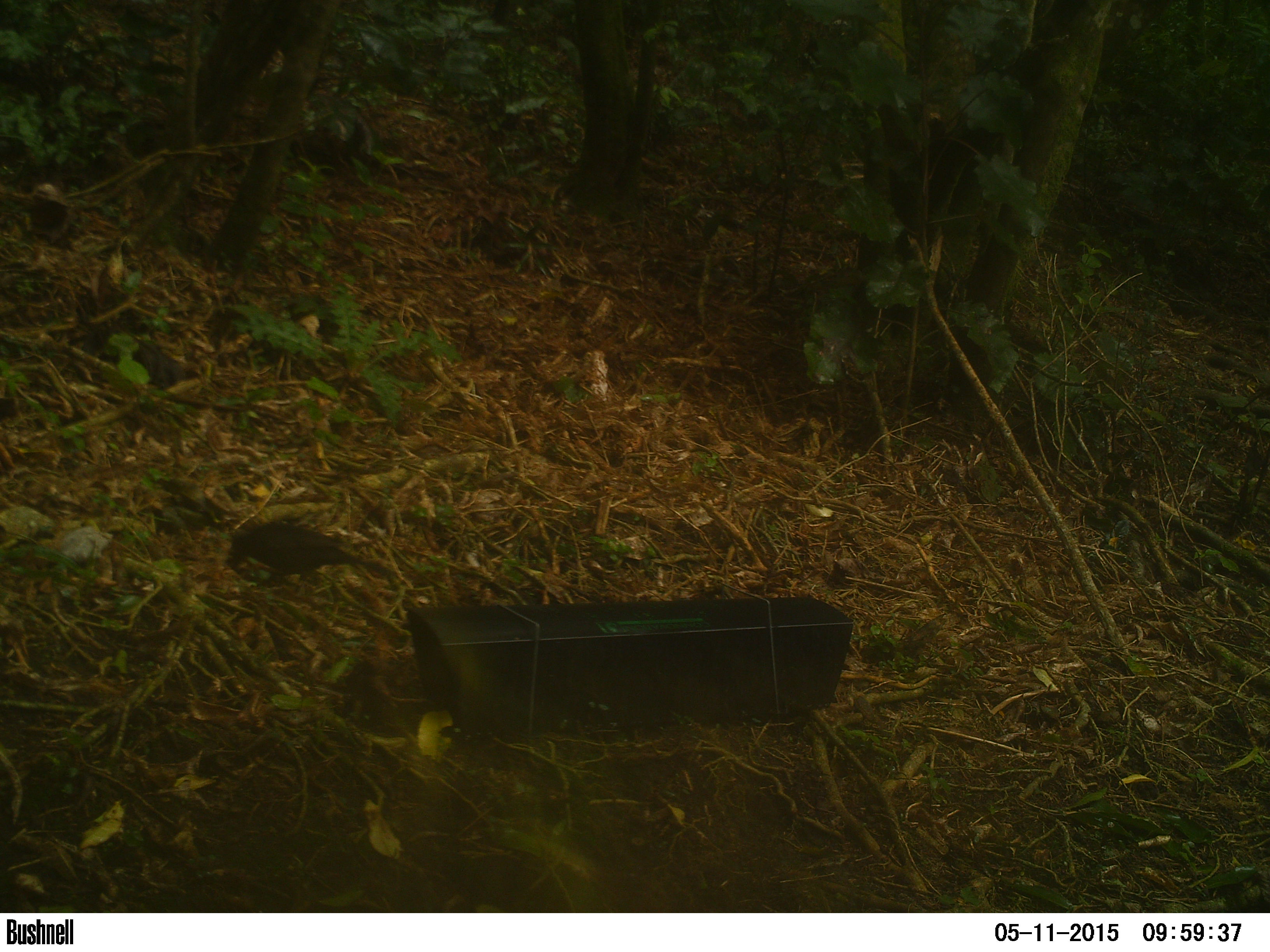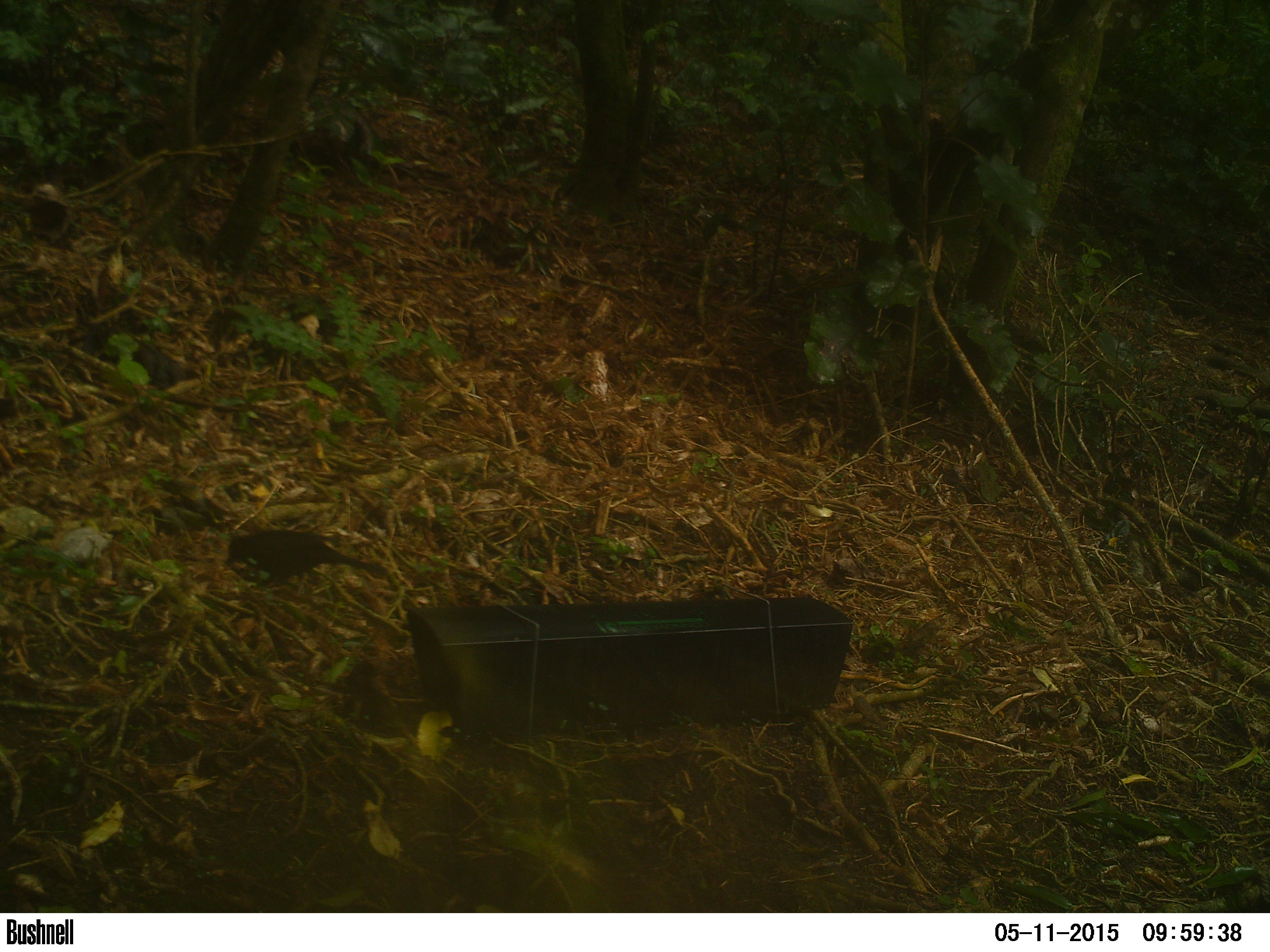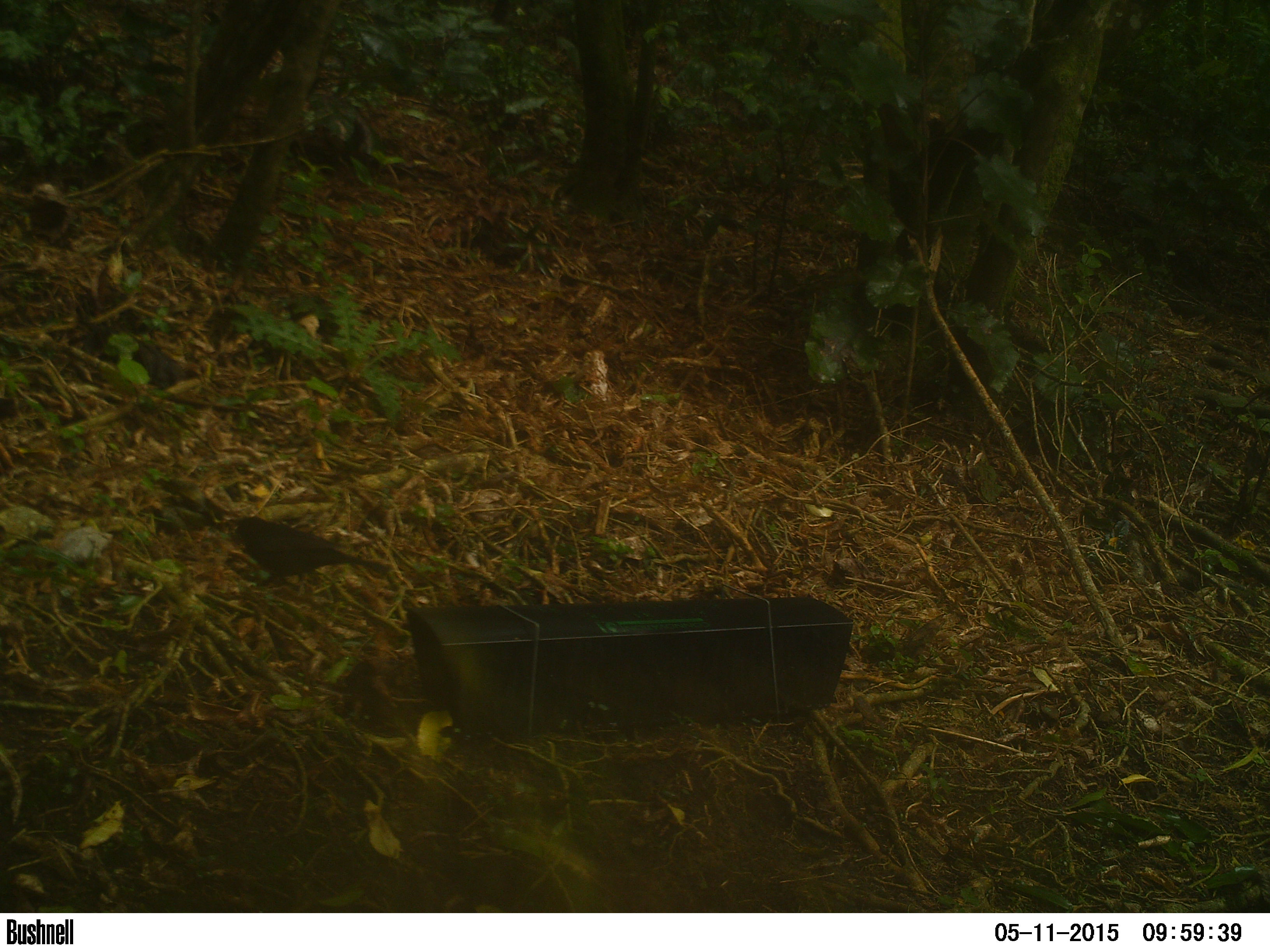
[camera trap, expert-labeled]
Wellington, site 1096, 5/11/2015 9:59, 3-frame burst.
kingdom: Animalia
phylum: Chordata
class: Aves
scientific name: Aves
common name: bird